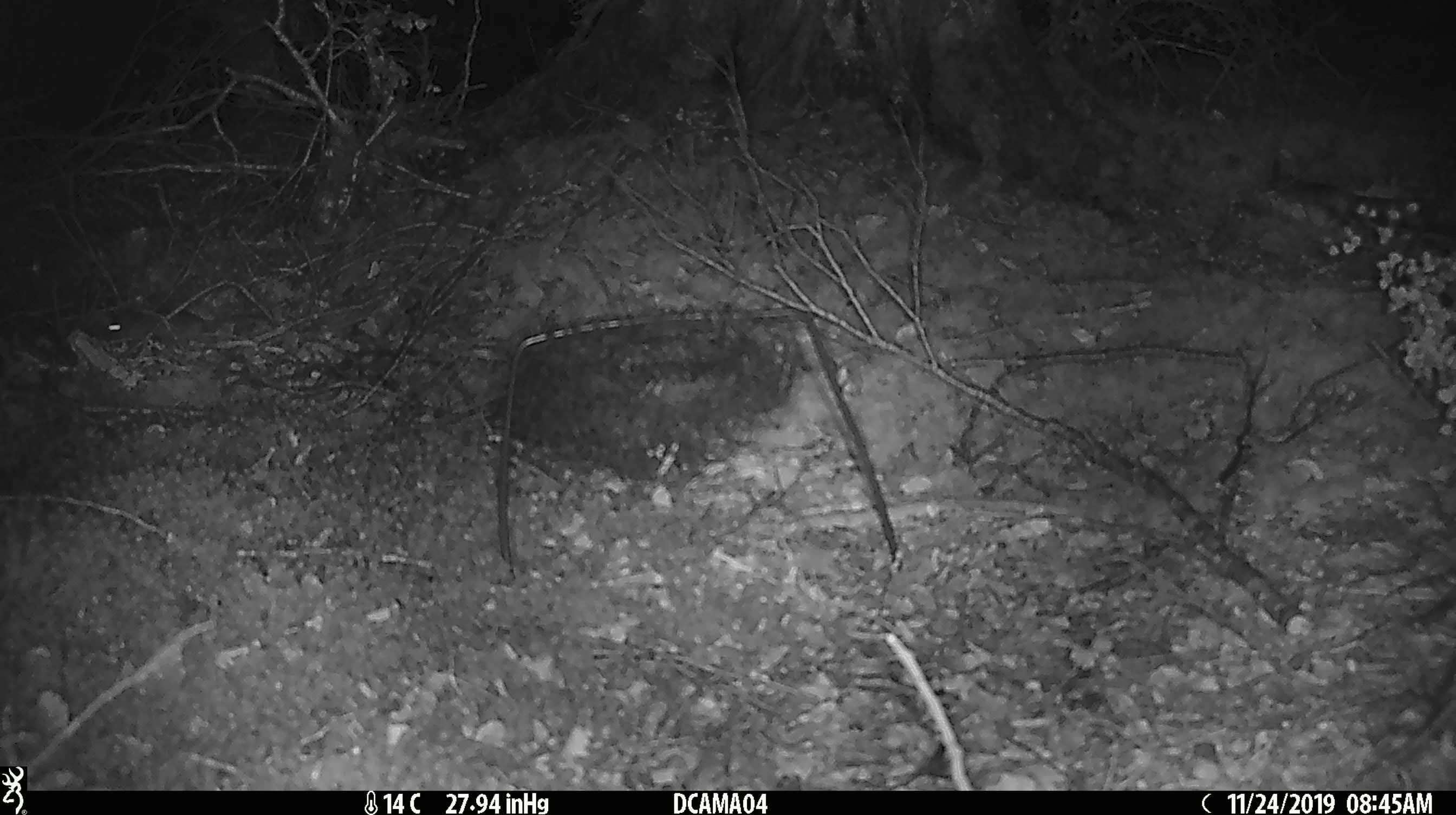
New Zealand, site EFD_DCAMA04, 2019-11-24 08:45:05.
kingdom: Animalia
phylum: Chordata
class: Mammalia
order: Rodentia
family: Muridae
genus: Mus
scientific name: Mus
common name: mouse